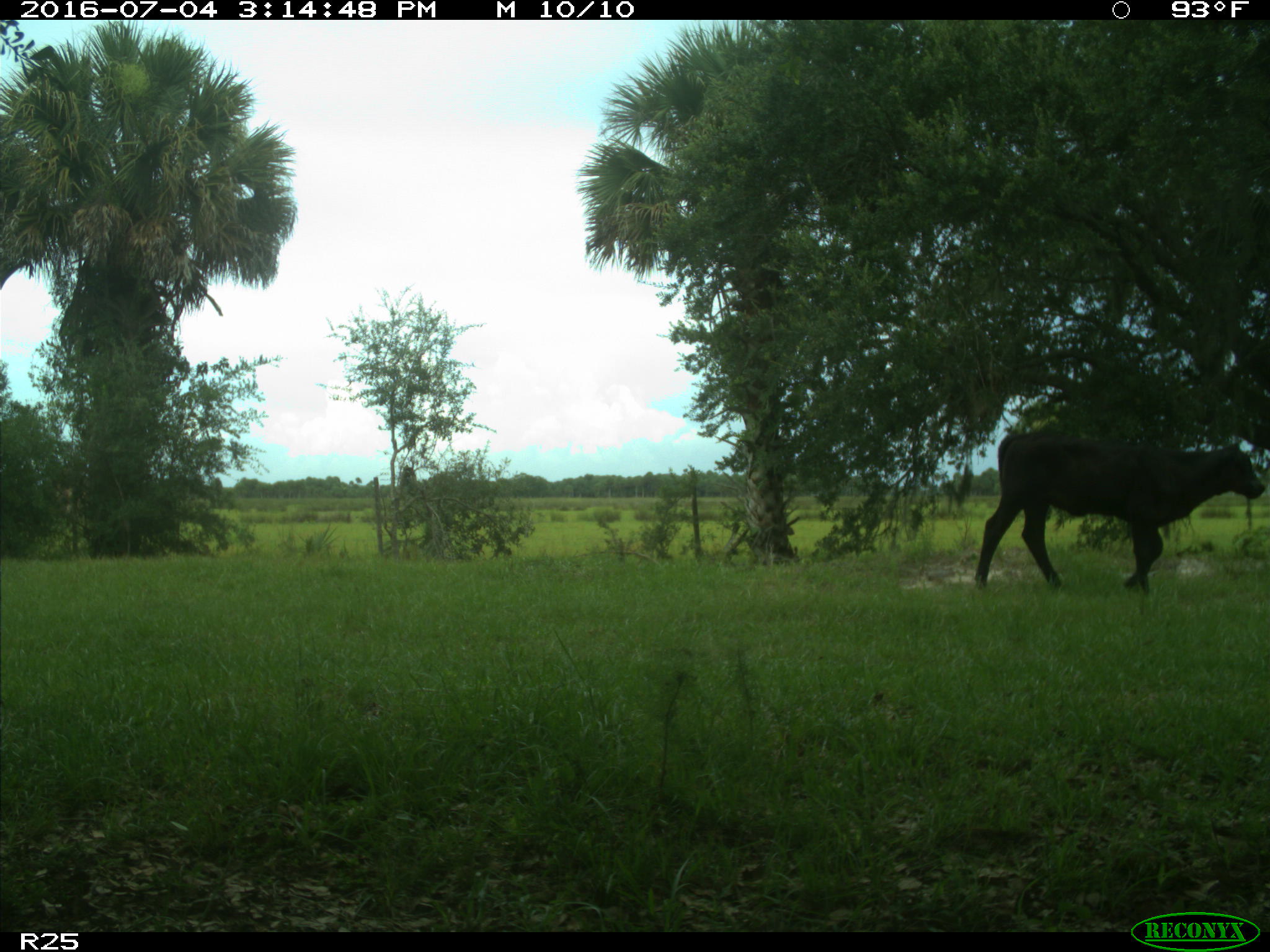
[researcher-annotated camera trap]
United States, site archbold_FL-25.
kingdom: Animalia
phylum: Chordata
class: Mammalia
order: Artiodactyla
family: Bovidae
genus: Bos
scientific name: Bos taurus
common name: domestic cow